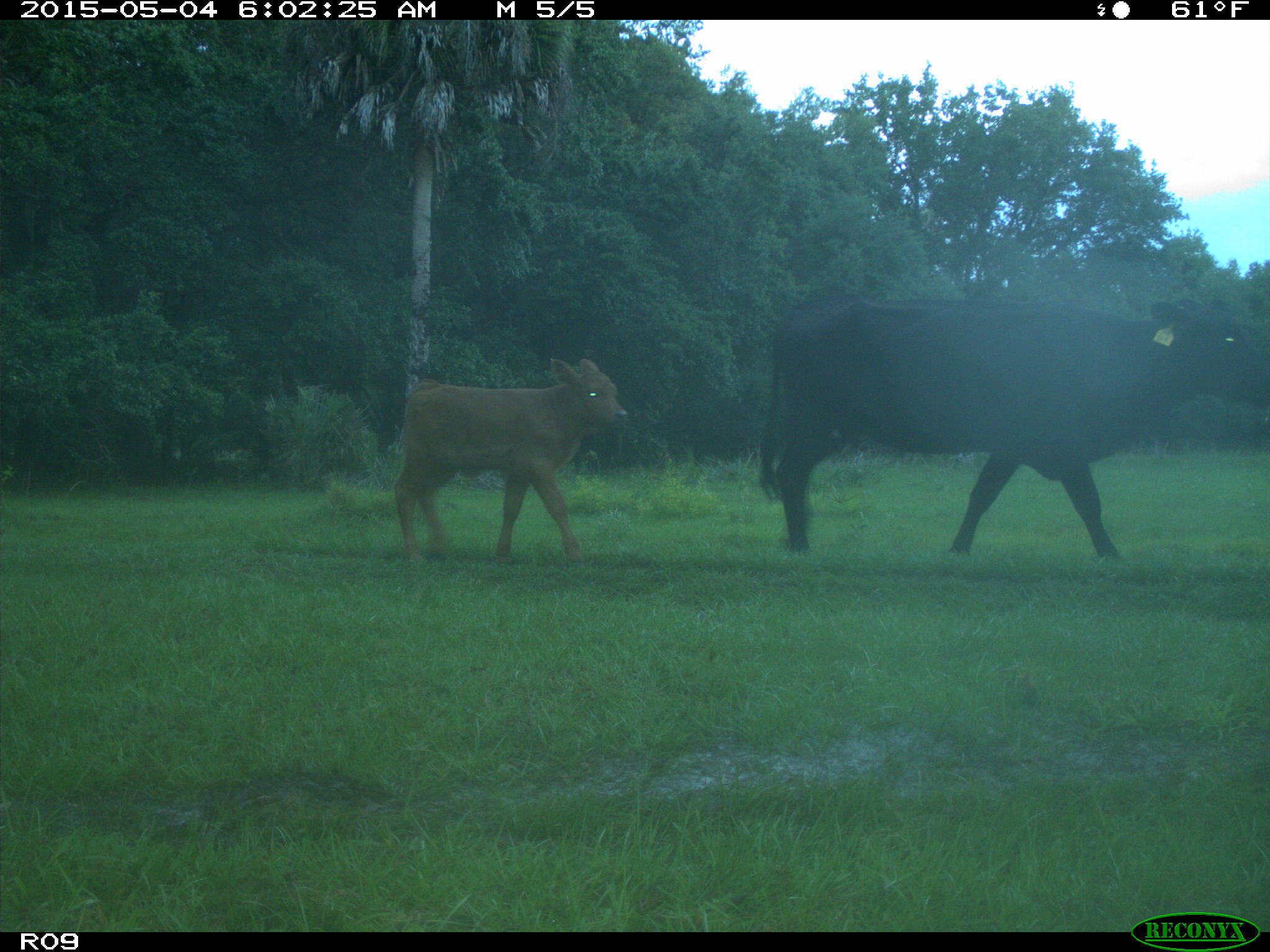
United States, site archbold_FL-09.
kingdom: Animalia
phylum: Chordata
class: Mammalia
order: Artiodactyla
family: Bovidae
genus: Bos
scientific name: Bos taurus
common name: domestic cow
Bos taurus (domestic cow).